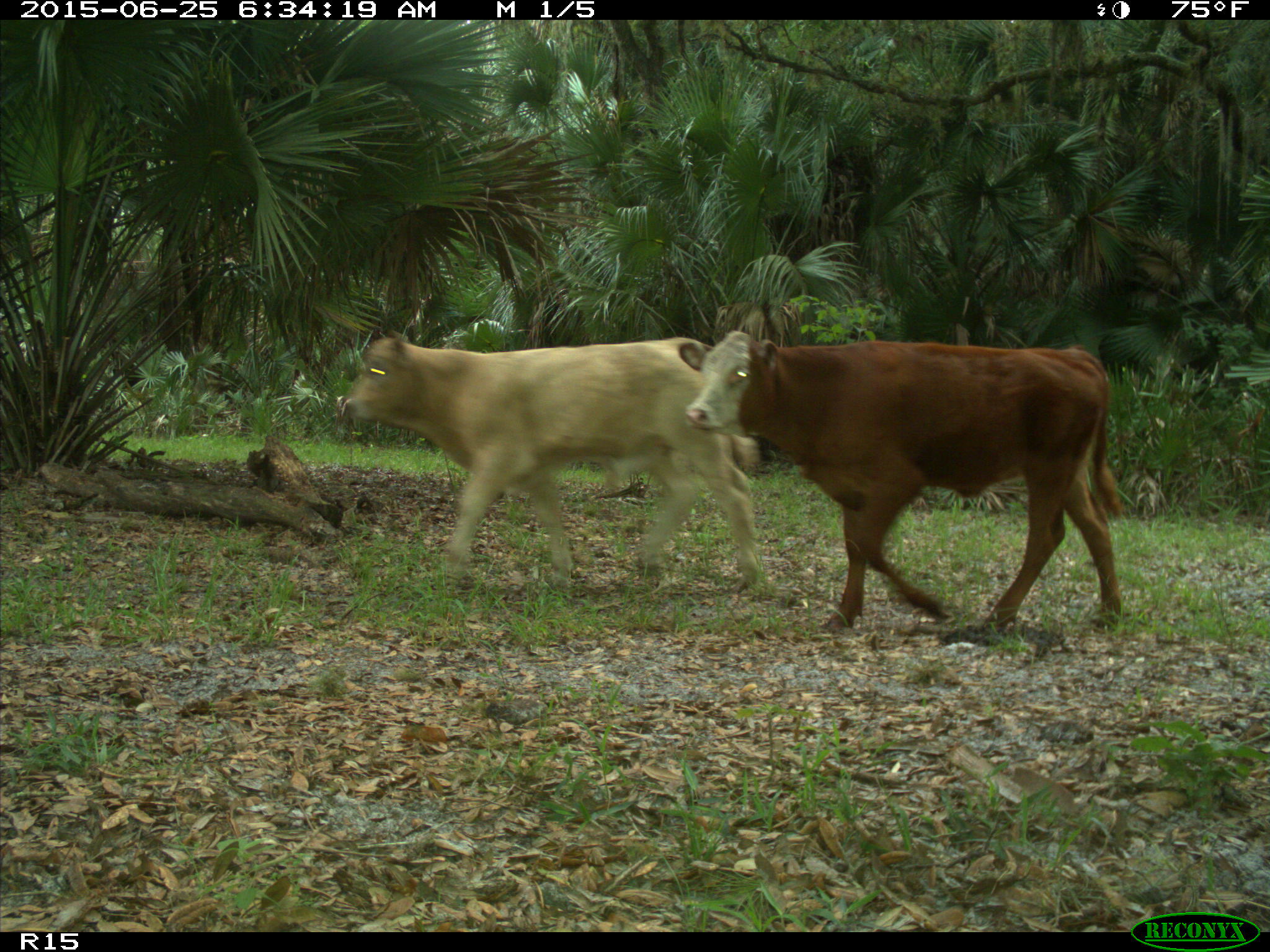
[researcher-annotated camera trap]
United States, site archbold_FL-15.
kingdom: Animalia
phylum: Chordata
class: Mammalia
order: Artiodactyla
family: Bovidae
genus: Bos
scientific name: Bos taurus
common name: domestic cow